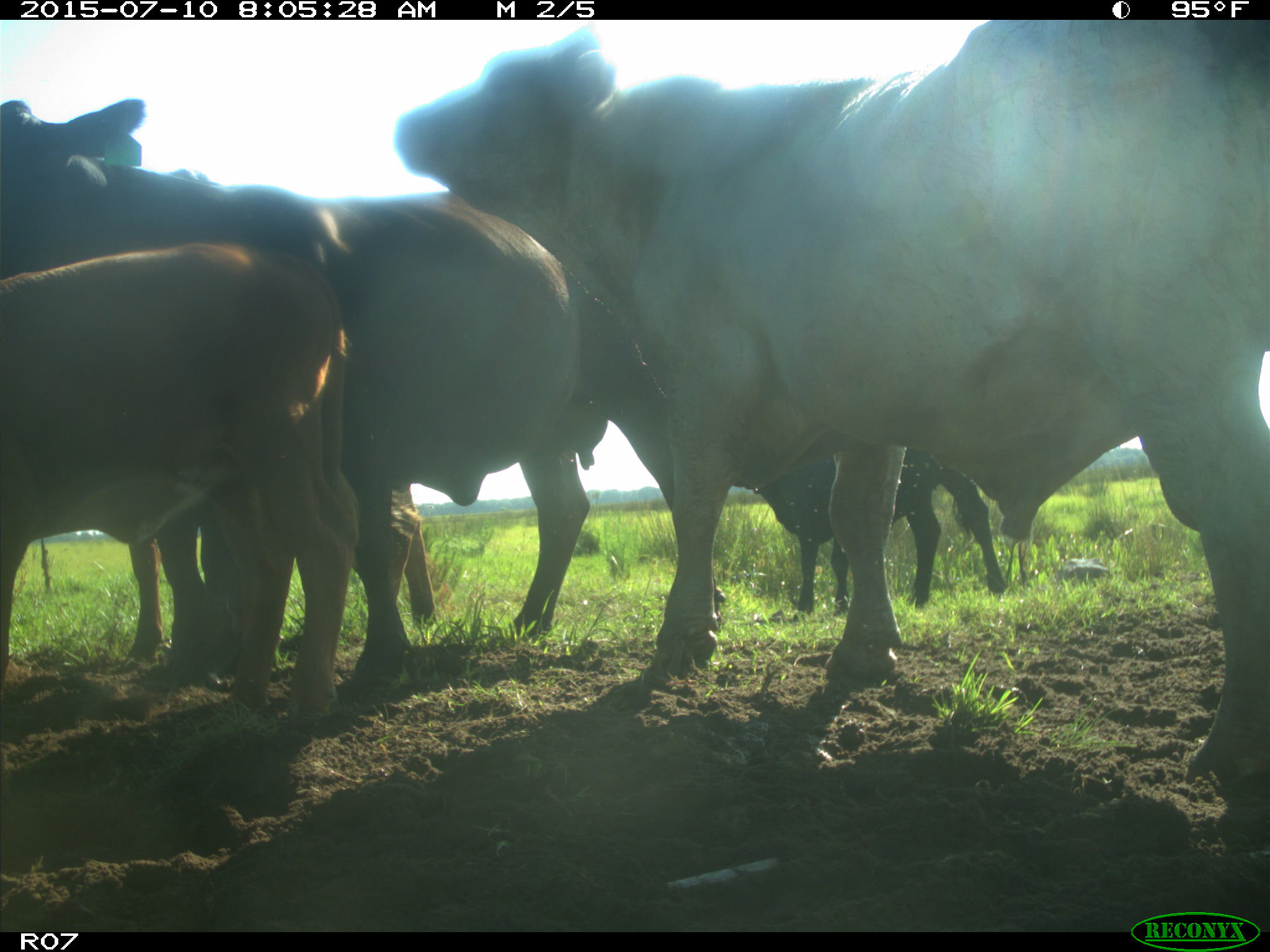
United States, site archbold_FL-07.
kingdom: Animalia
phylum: Chordata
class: Mammalia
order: Artiodactyla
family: Bovidae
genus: Bos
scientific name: Bos taurus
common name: domestic cow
Bos taurus (domestic cow).